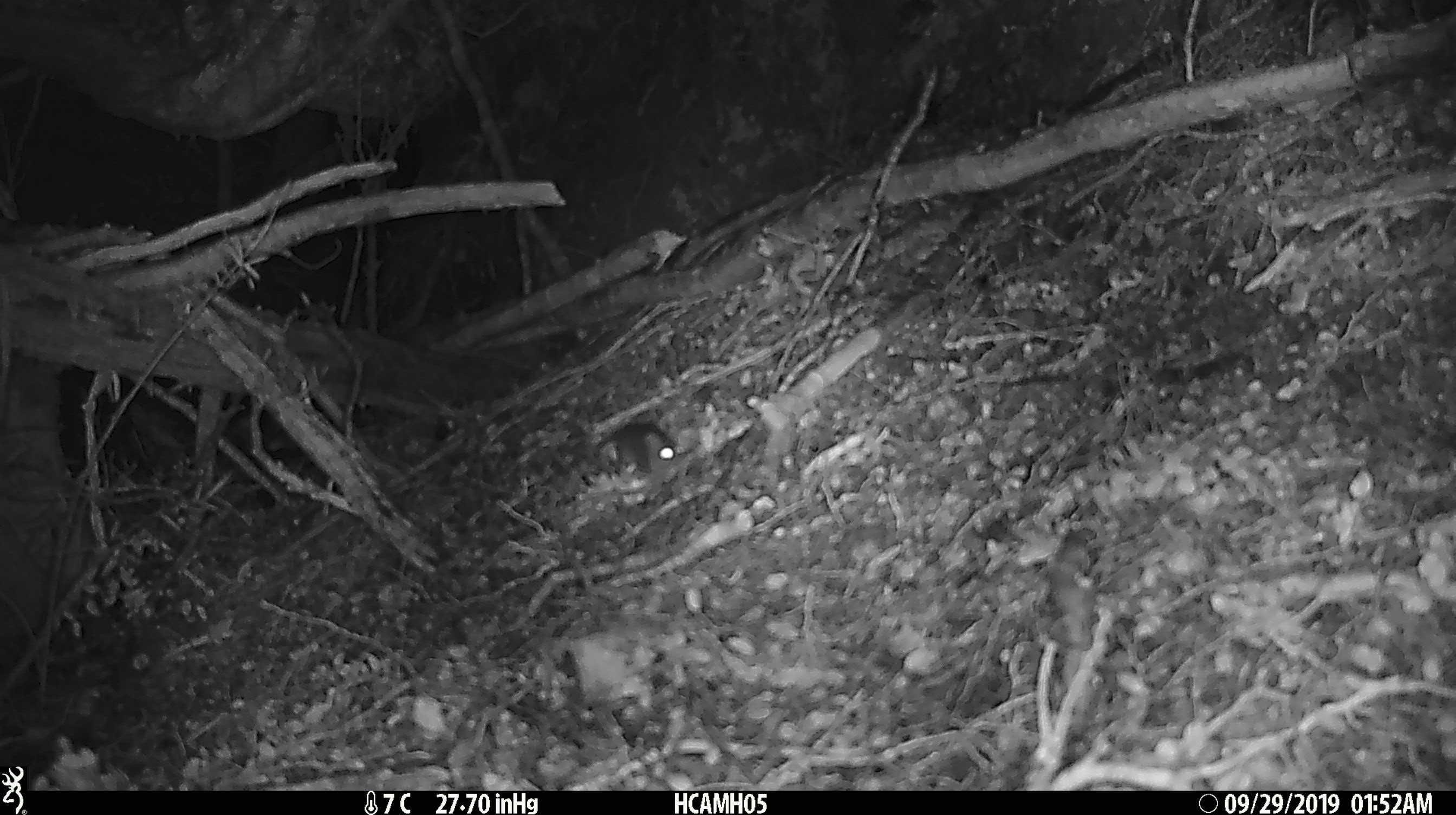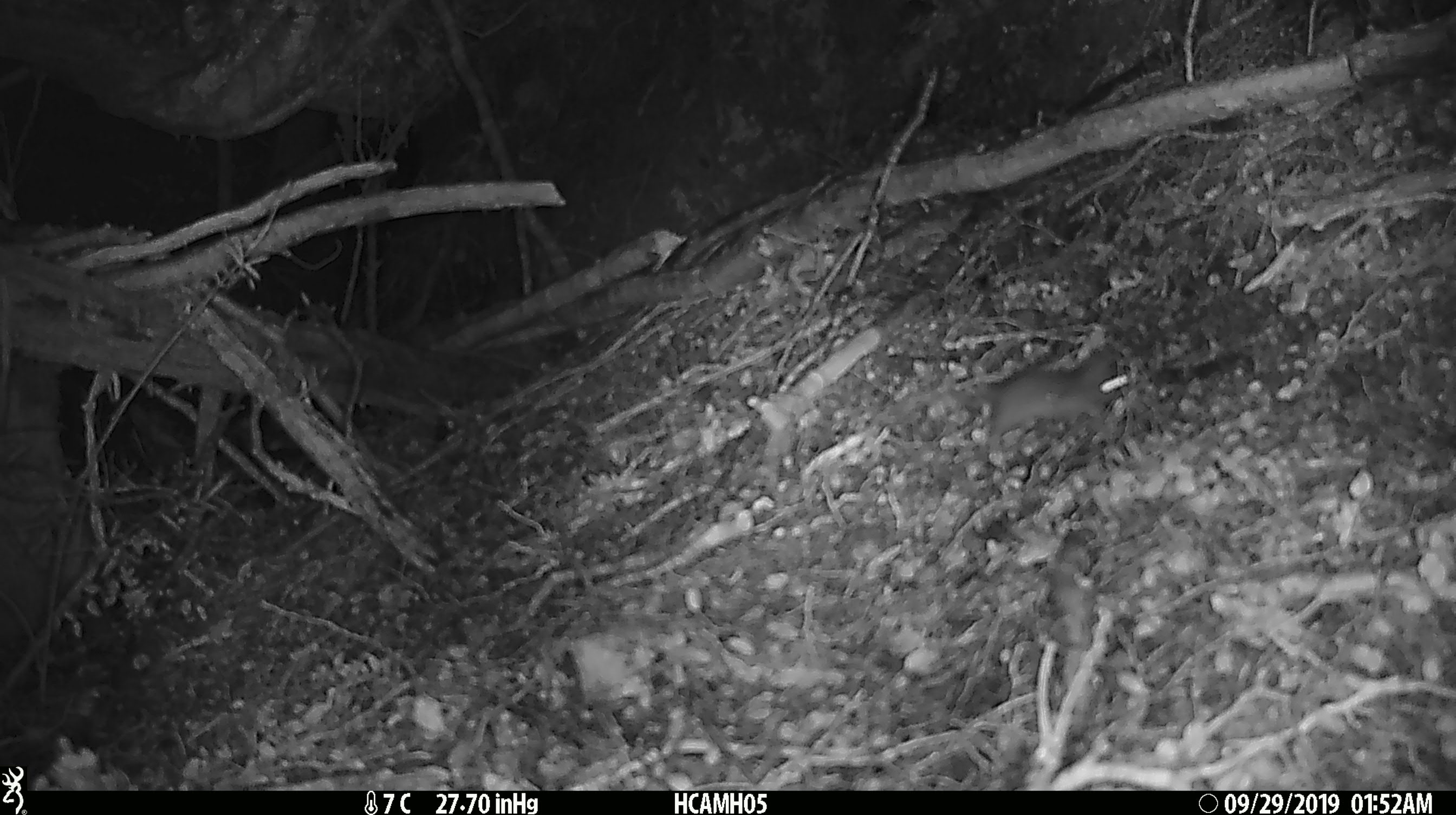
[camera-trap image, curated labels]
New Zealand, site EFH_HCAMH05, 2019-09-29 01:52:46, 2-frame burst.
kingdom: Animalia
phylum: Chordata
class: Mammalia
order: Rodentia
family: Muridae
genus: Mus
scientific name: Mus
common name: mouse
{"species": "mouse (Mus)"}